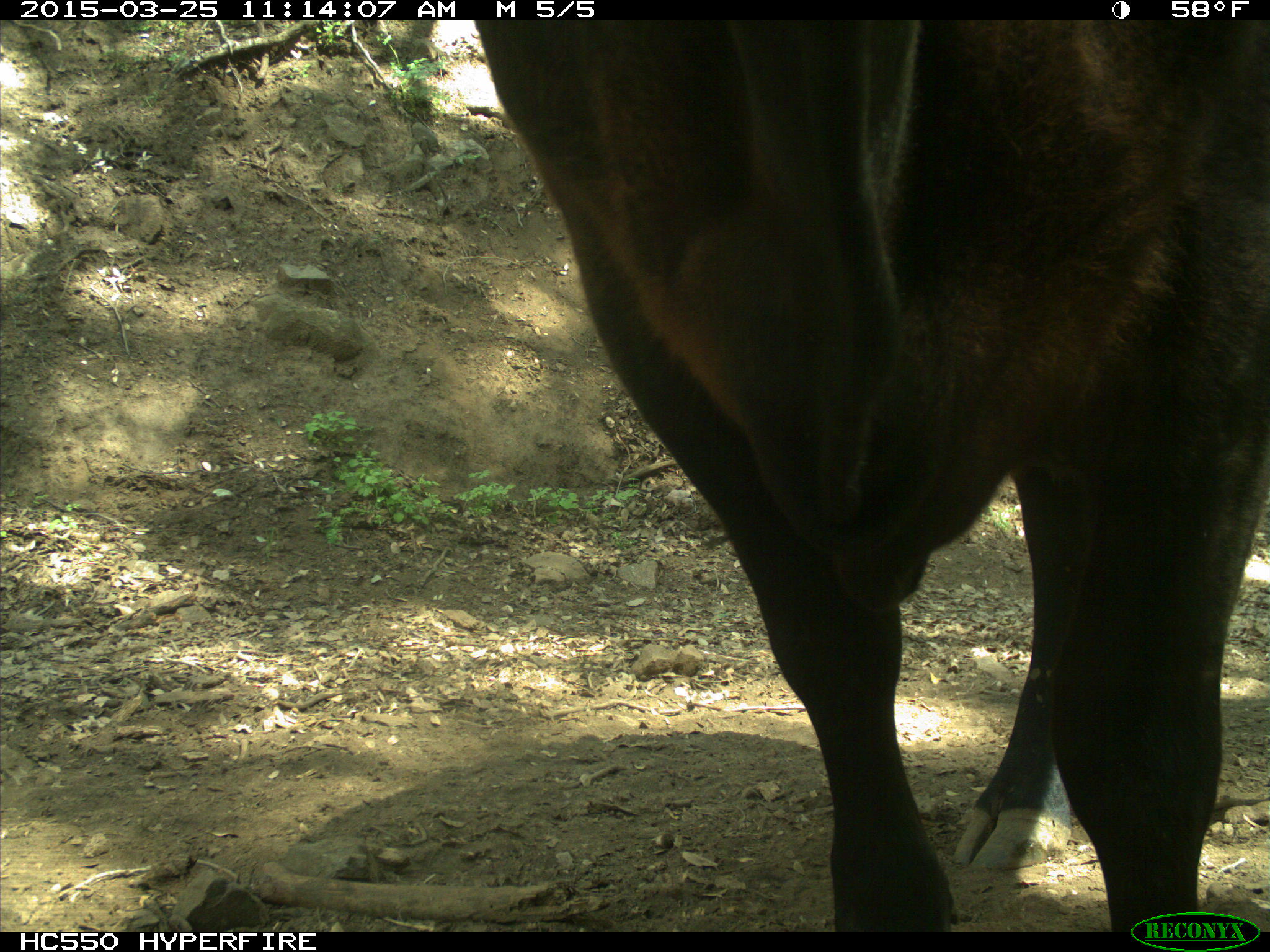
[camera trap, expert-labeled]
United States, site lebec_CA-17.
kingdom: Animalia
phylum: Chordata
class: Mammalia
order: Artiodactyla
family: Bovidae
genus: Bos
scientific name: Bos taurus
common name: domestic cow